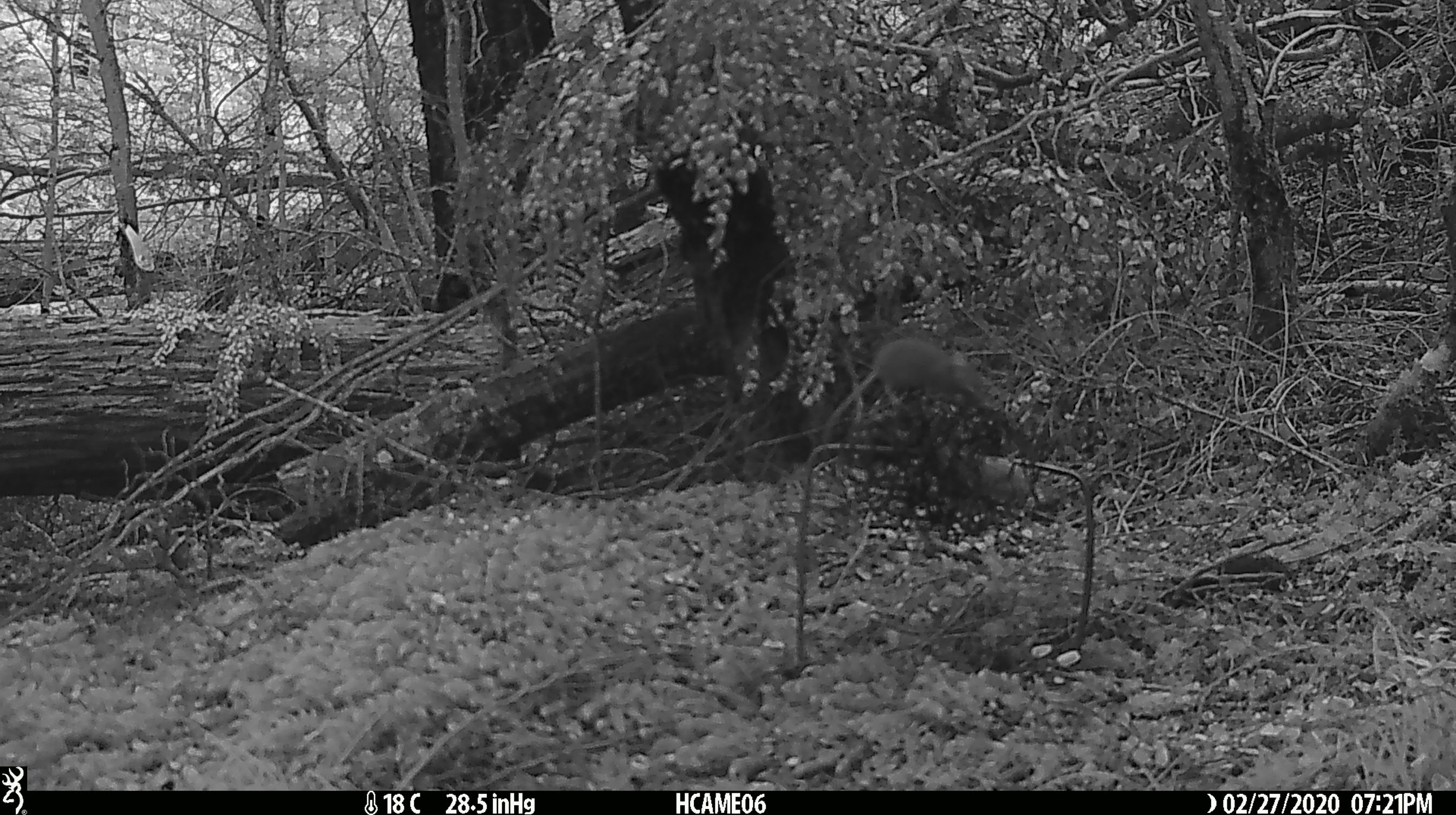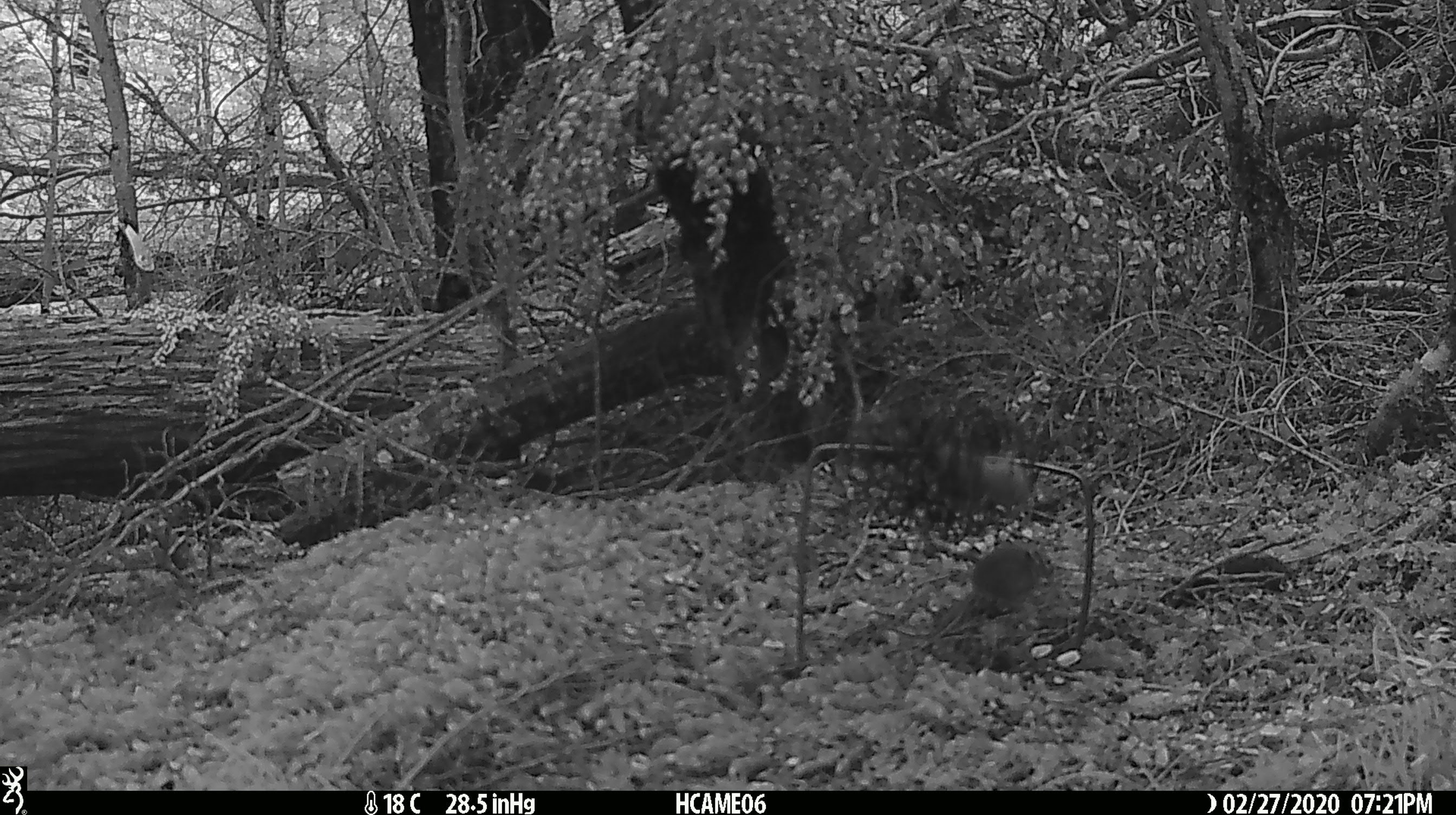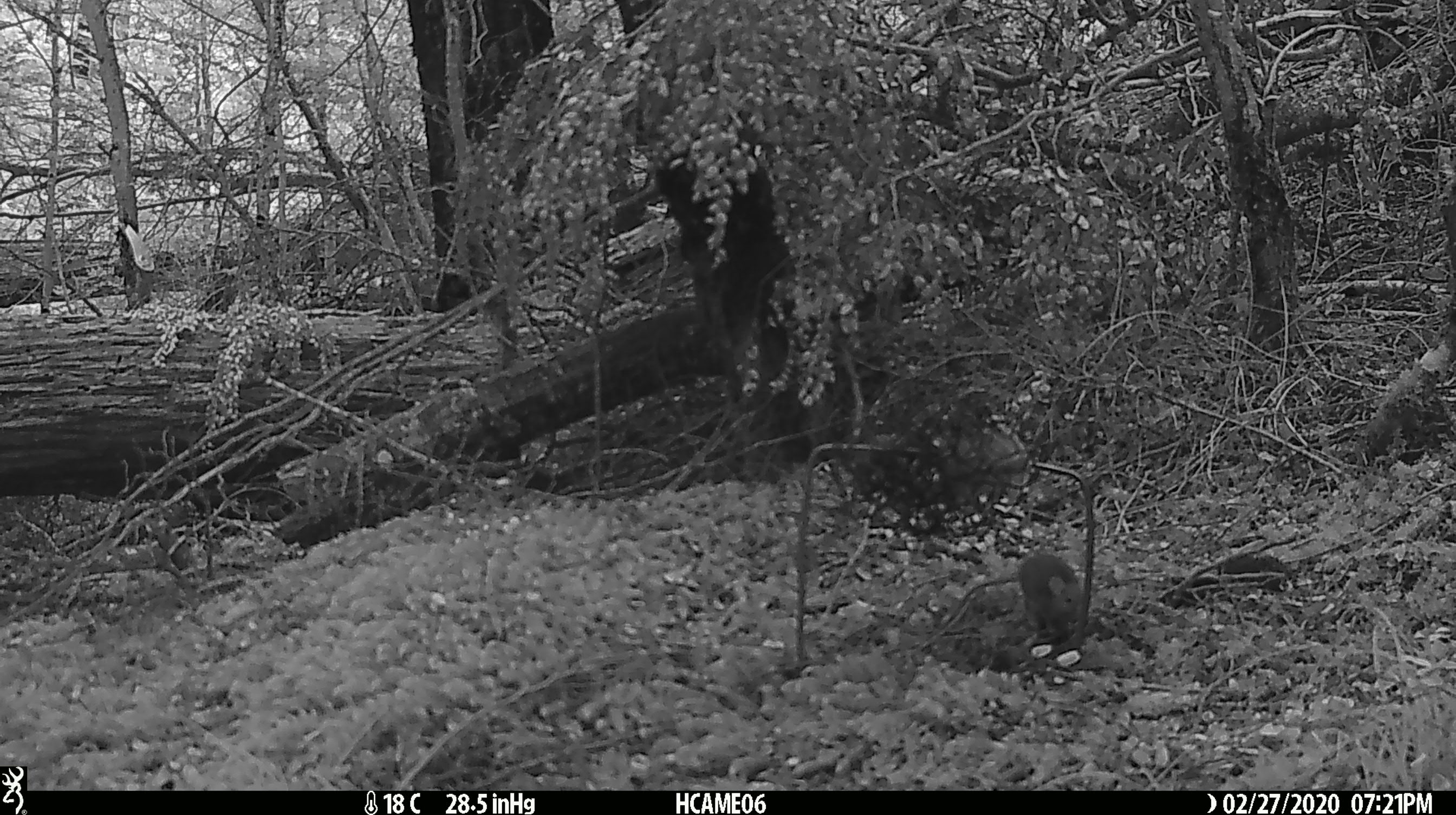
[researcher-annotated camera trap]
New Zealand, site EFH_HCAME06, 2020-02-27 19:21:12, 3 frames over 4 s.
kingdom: Animalia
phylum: Chordata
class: Mammalia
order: Rodentia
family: Muridae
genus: Mus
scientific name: Mus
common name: mouse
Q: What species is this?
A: Mouse (Mus).